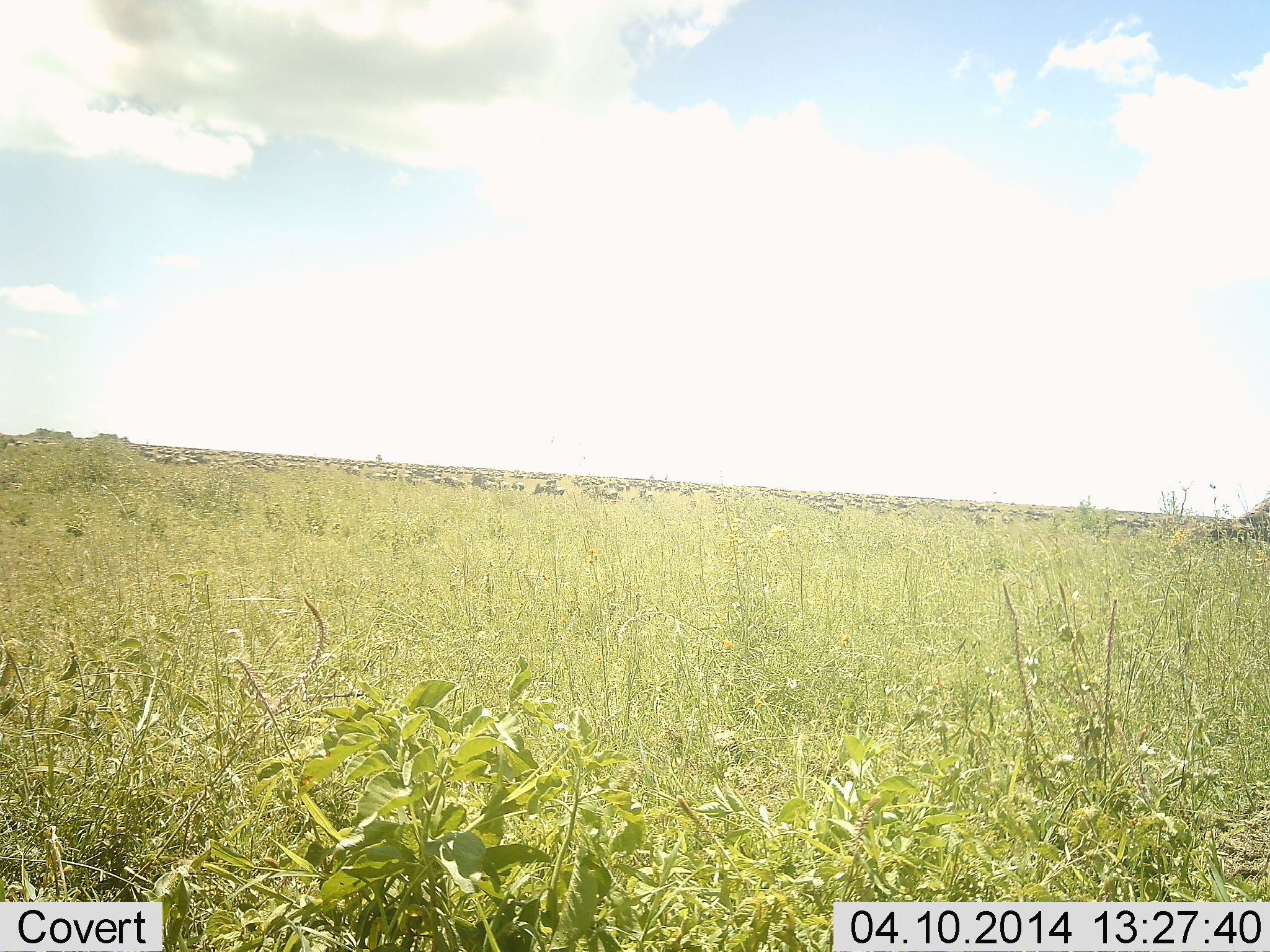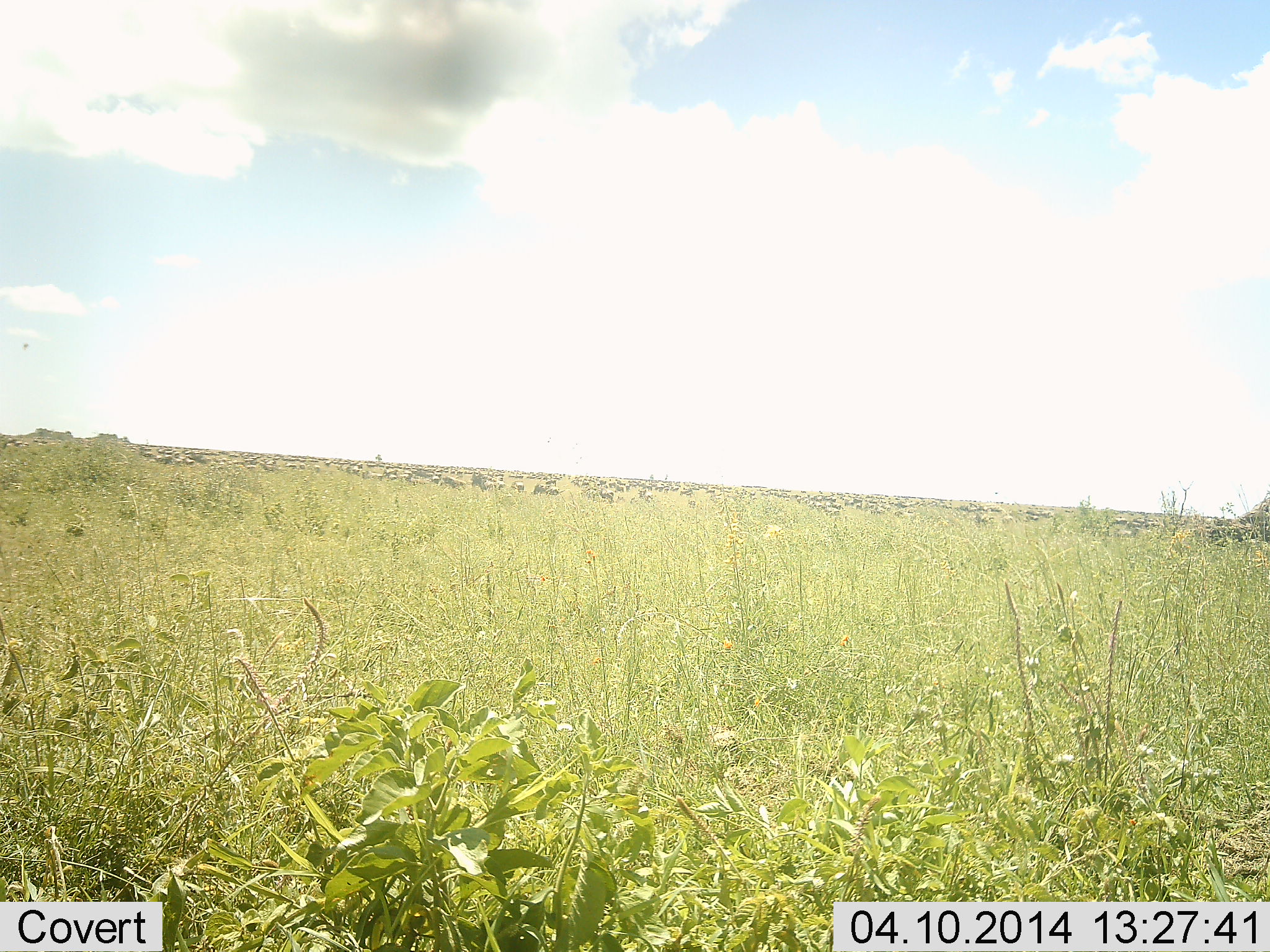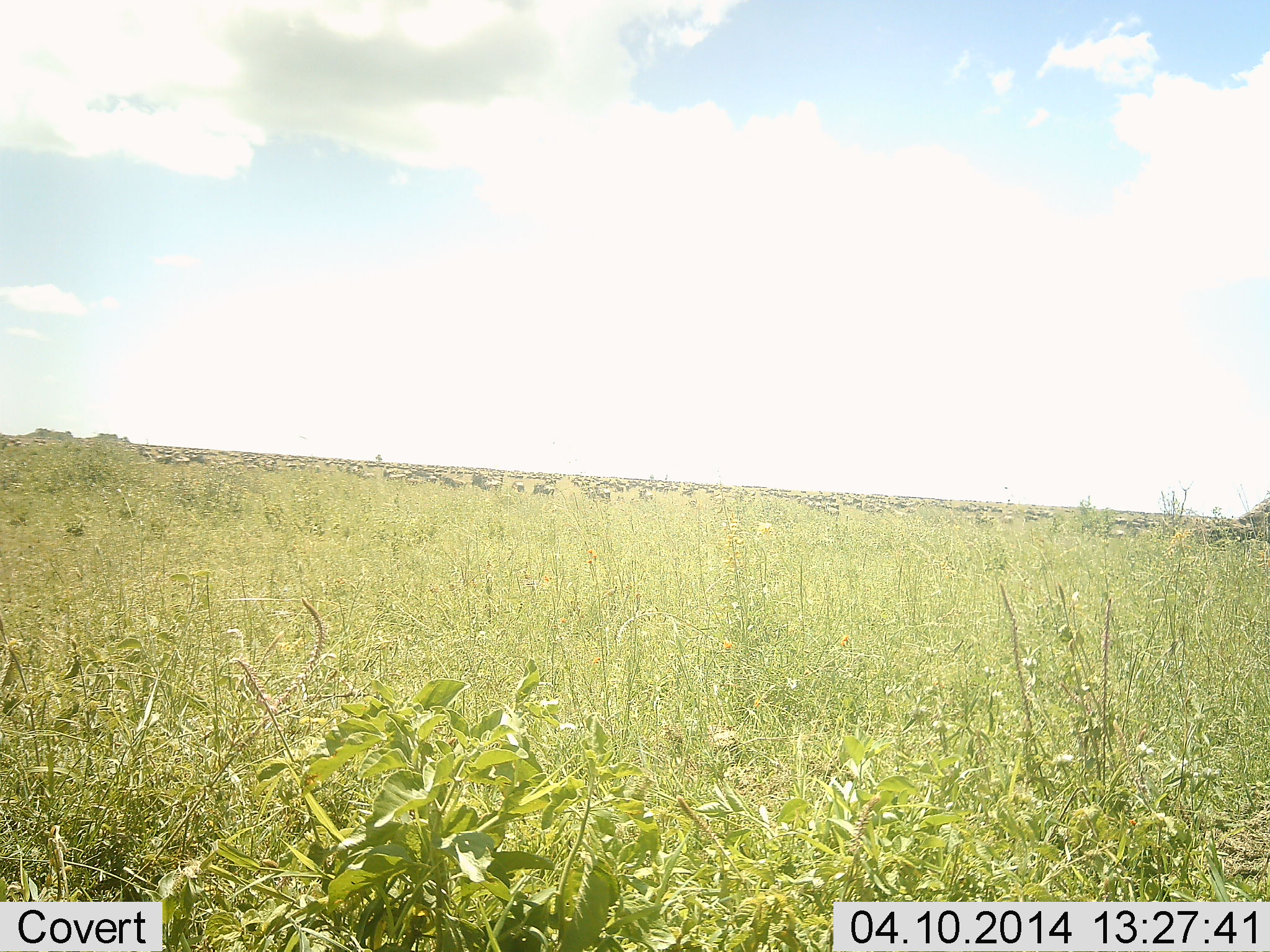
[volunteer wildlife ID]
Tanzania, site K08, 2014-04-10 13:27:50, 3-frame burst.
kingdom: Animalia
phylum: Chordata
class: Mammalia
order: Artiodactyla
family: Bovidae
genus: Connochaetes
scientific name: Connochaetes taurinus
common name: blue wildebeest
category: wildebeest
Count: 51+.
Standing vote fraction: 45%.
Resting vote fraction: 9%.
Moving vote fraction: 64%.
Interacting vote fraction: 9%.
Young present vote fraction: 0%.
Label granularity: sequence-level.